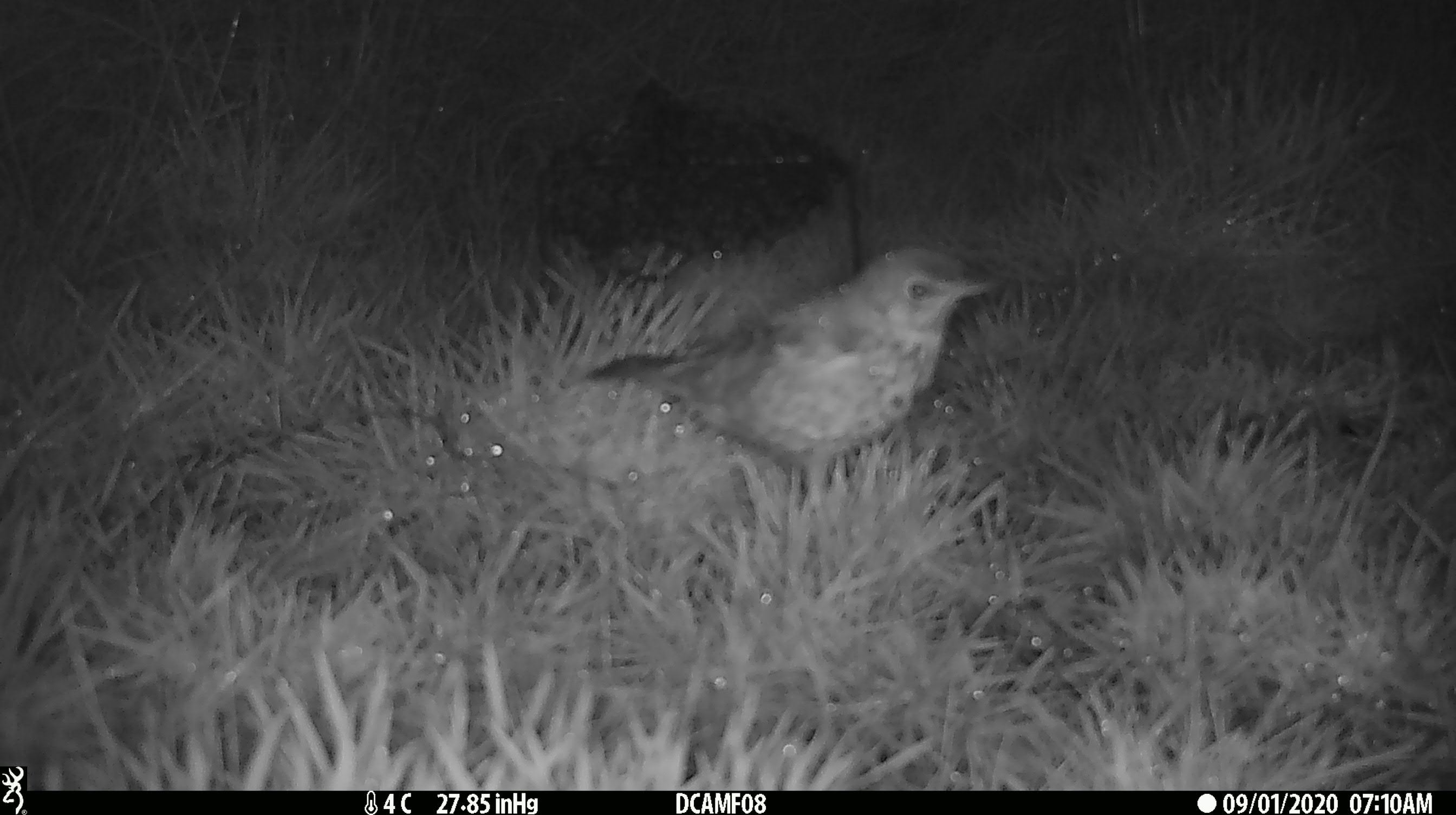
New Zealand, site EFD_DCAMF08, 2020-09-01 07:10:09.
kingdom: Animalia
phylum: Chordata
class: Aves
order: Passeriformes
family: Turdidae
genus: Turdus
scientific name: Turdus philomelos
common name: song thrush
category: thrush